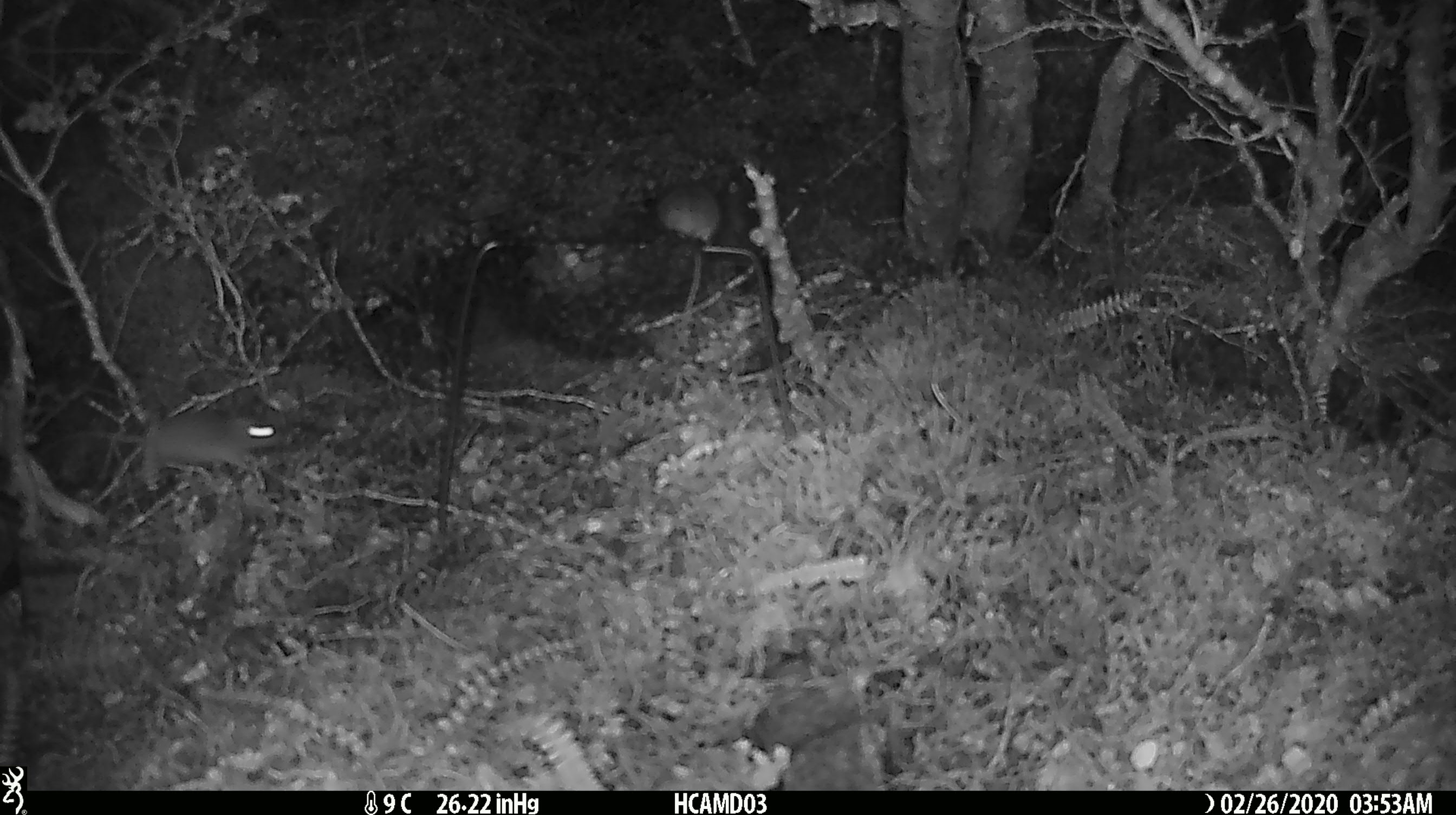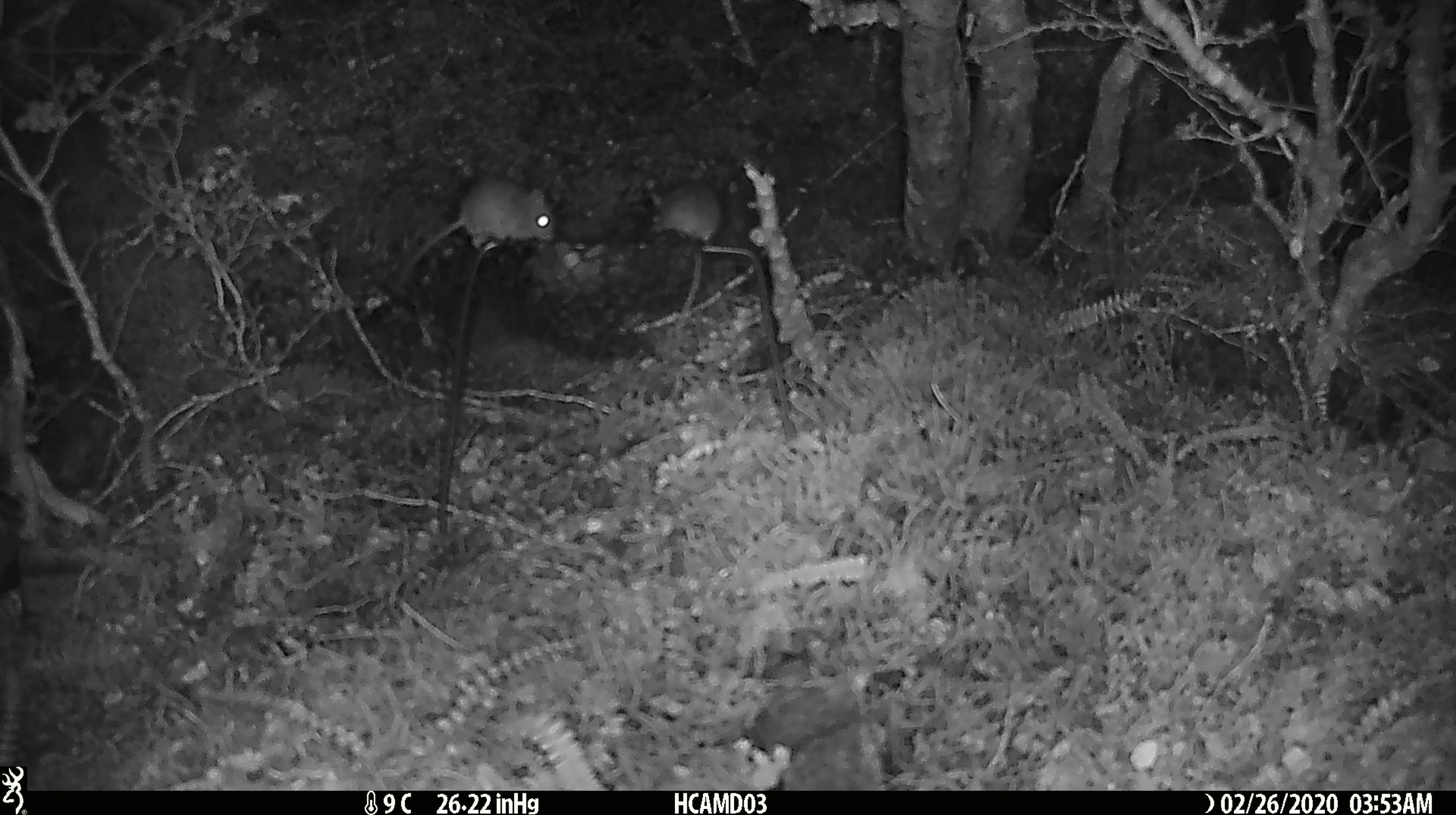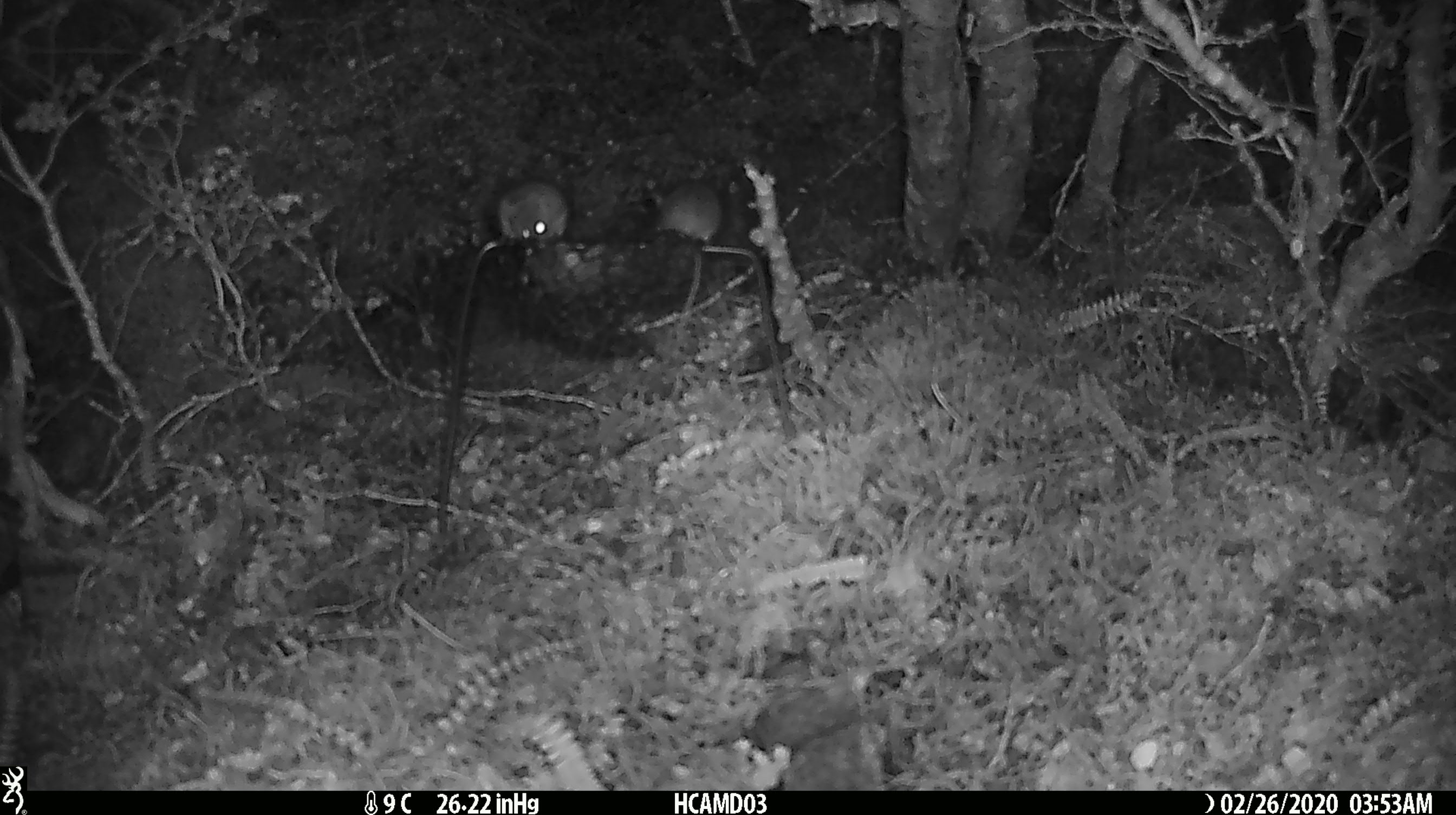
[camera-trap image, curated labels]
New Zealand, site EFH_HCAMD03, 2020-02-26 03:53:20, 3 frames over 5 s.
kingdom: Animalia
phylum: Chordata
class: Mammalia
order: Rodentia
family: Muridae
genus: Mus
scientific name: Mus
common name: mouse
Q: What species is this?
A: Mouse (Mus).